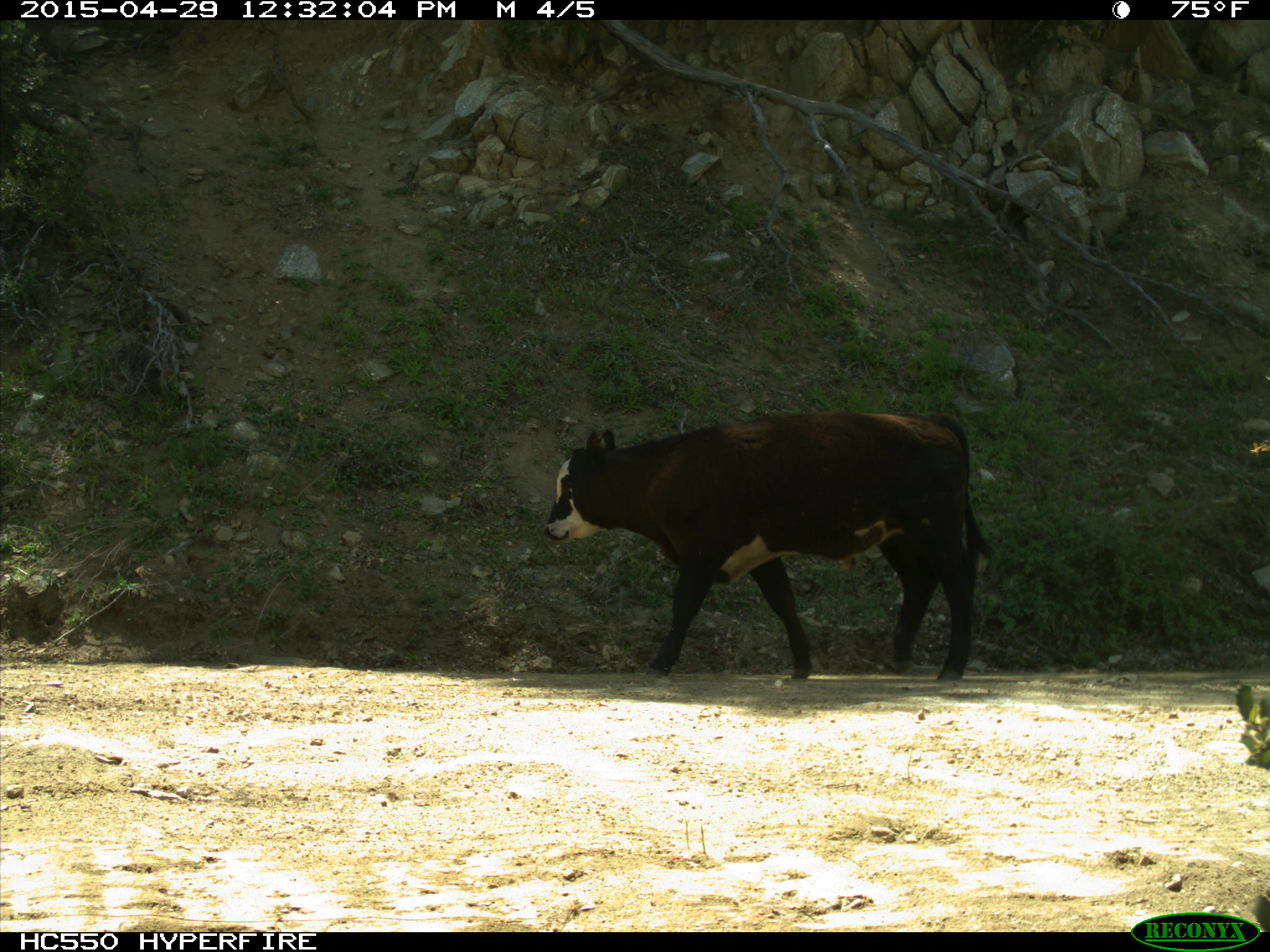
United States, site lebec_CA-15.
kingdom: Animalia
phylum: Chordata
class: Mammalia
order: Artiodactyla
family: Bovidae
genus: Bos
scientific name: Bos taurus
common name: domestic cow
Bos taurus (domestic cow).